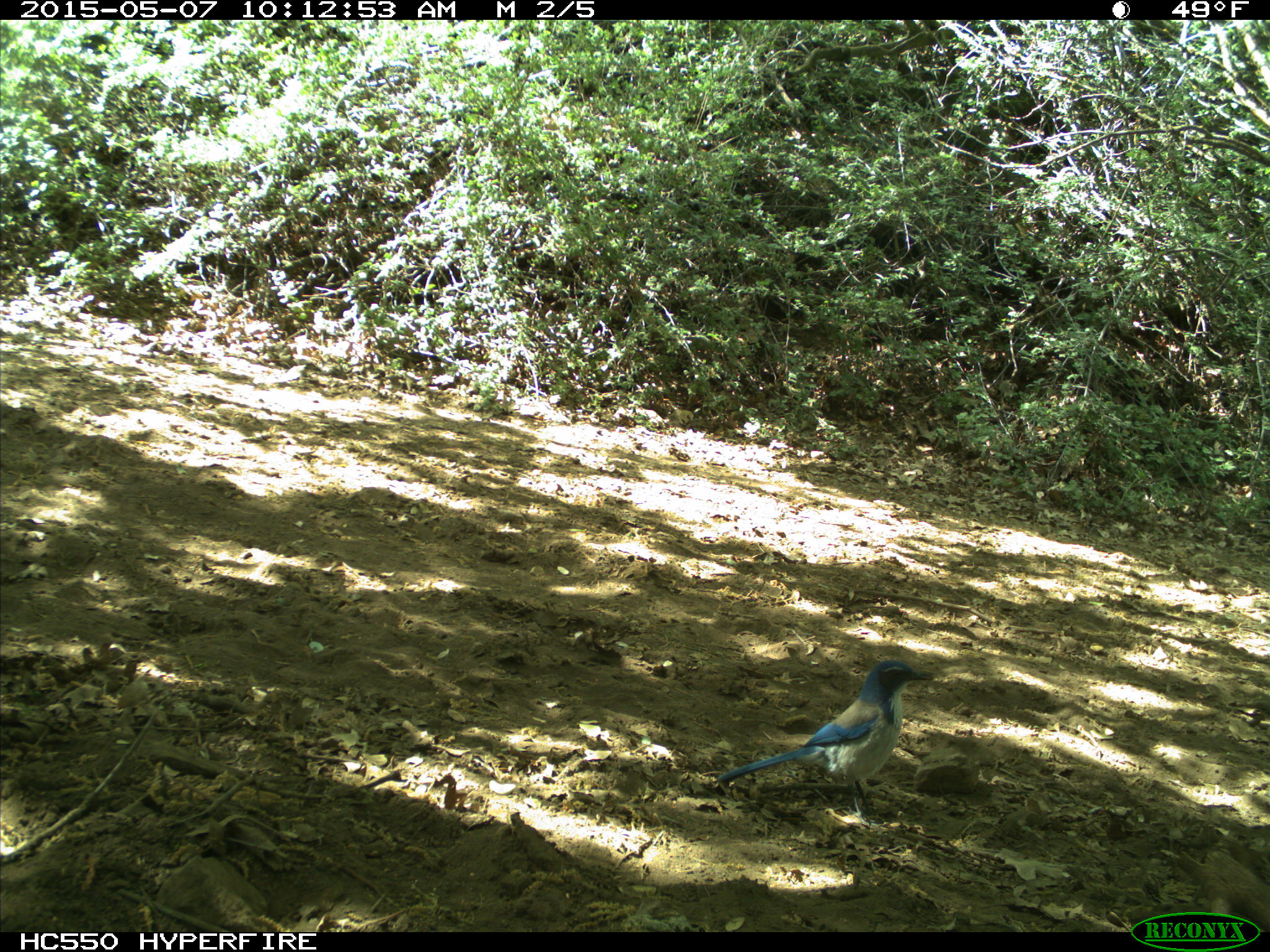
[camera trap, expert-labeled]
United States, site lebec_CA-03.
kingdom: Animalia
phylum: Chordata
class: Aves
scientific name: Aves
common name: birds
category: unidentified bird